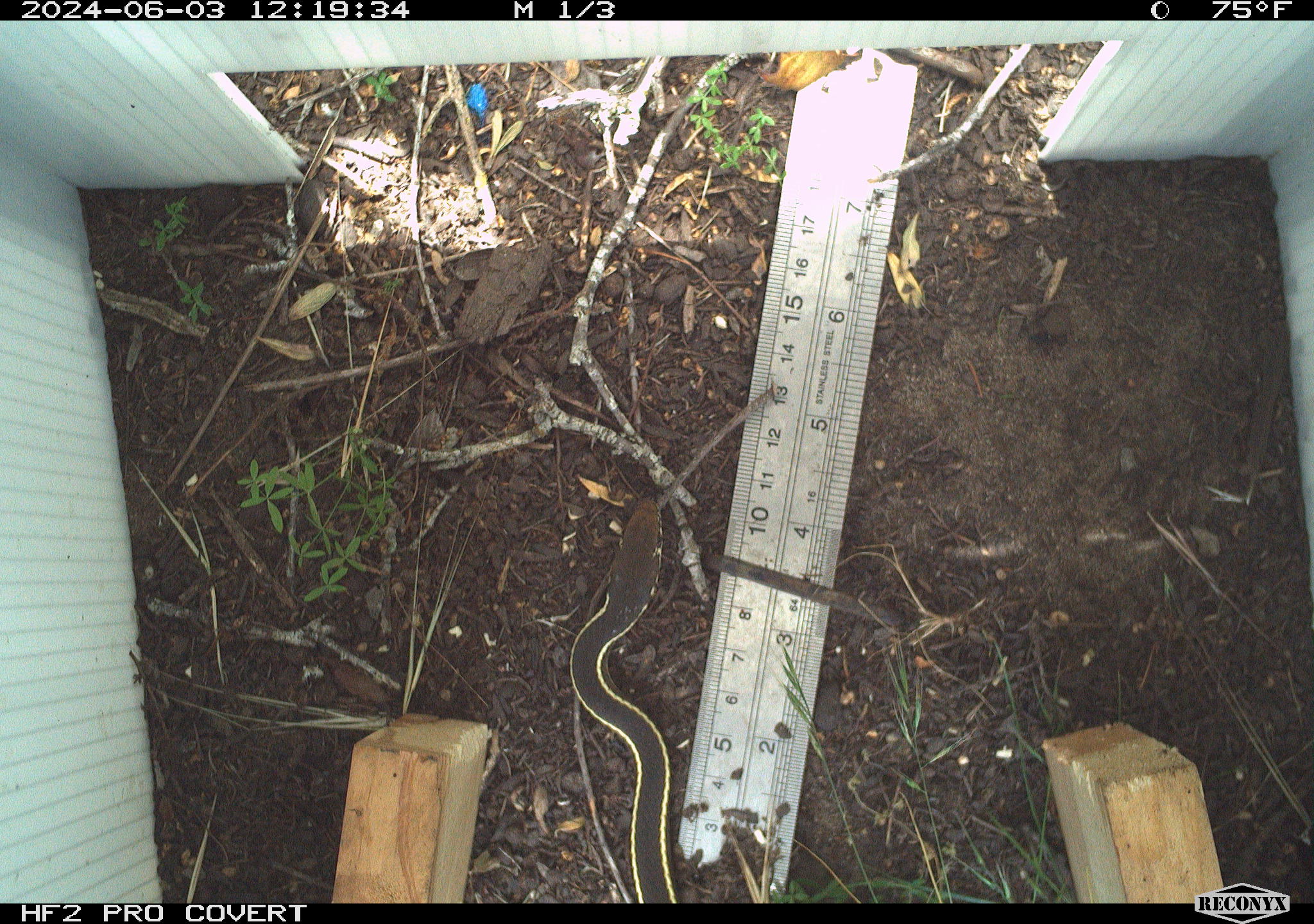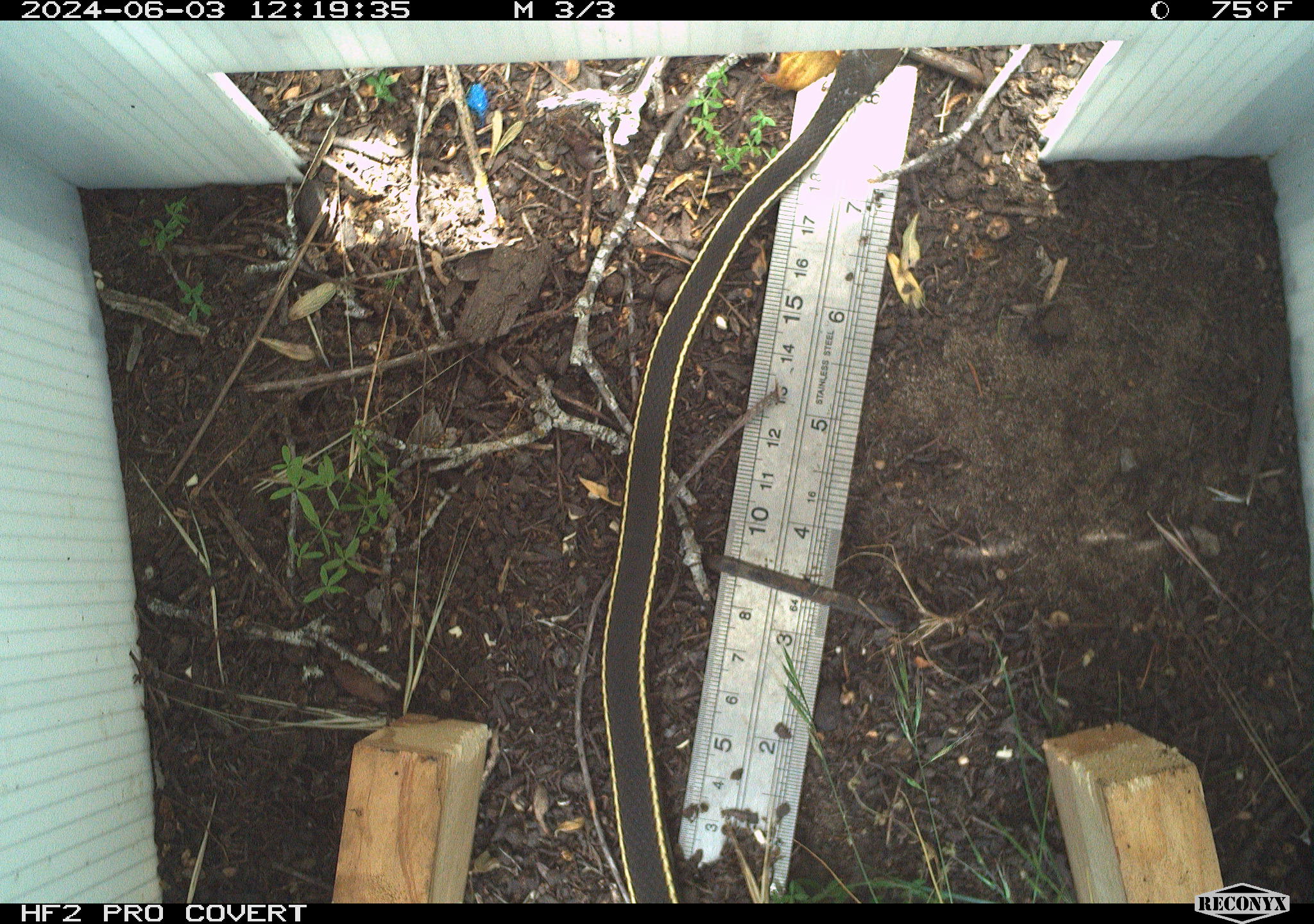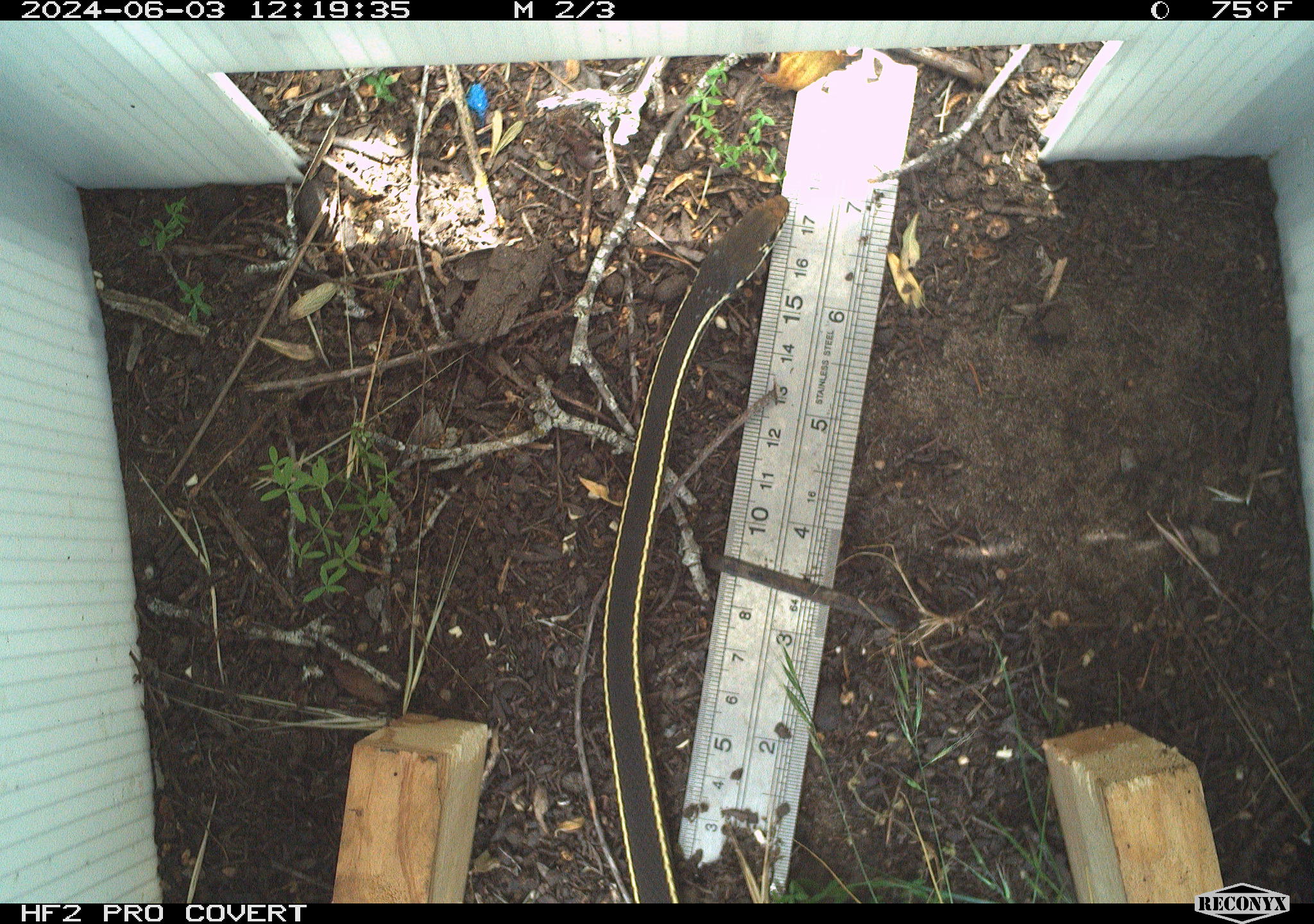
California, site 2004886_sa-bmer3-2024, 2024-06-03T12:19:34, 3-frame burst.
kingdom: Animalia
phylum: Chordata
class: Reptilia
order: Squamata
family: Colubridae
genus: Masticophis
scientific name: Masticophis lateralis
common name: striped racer